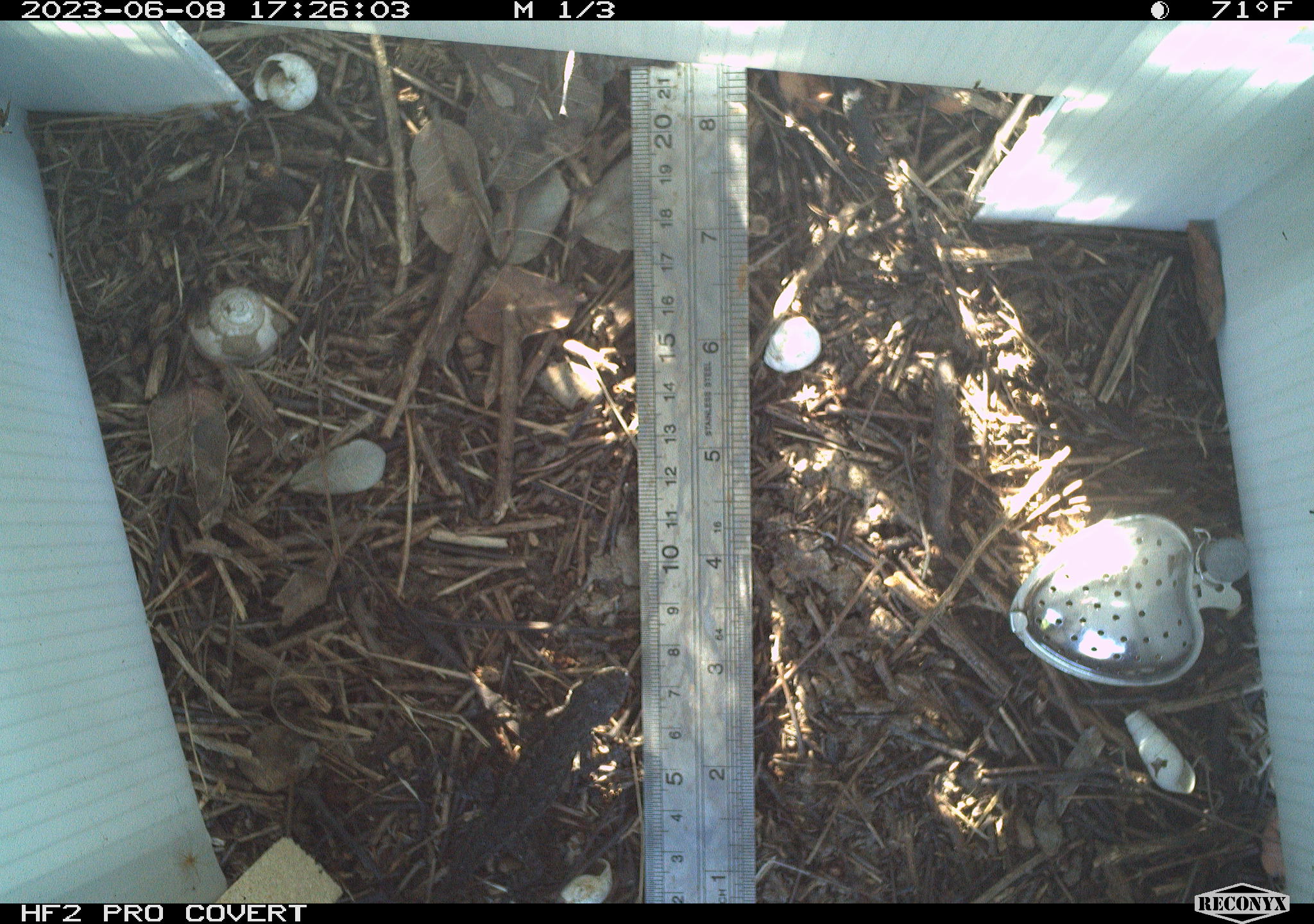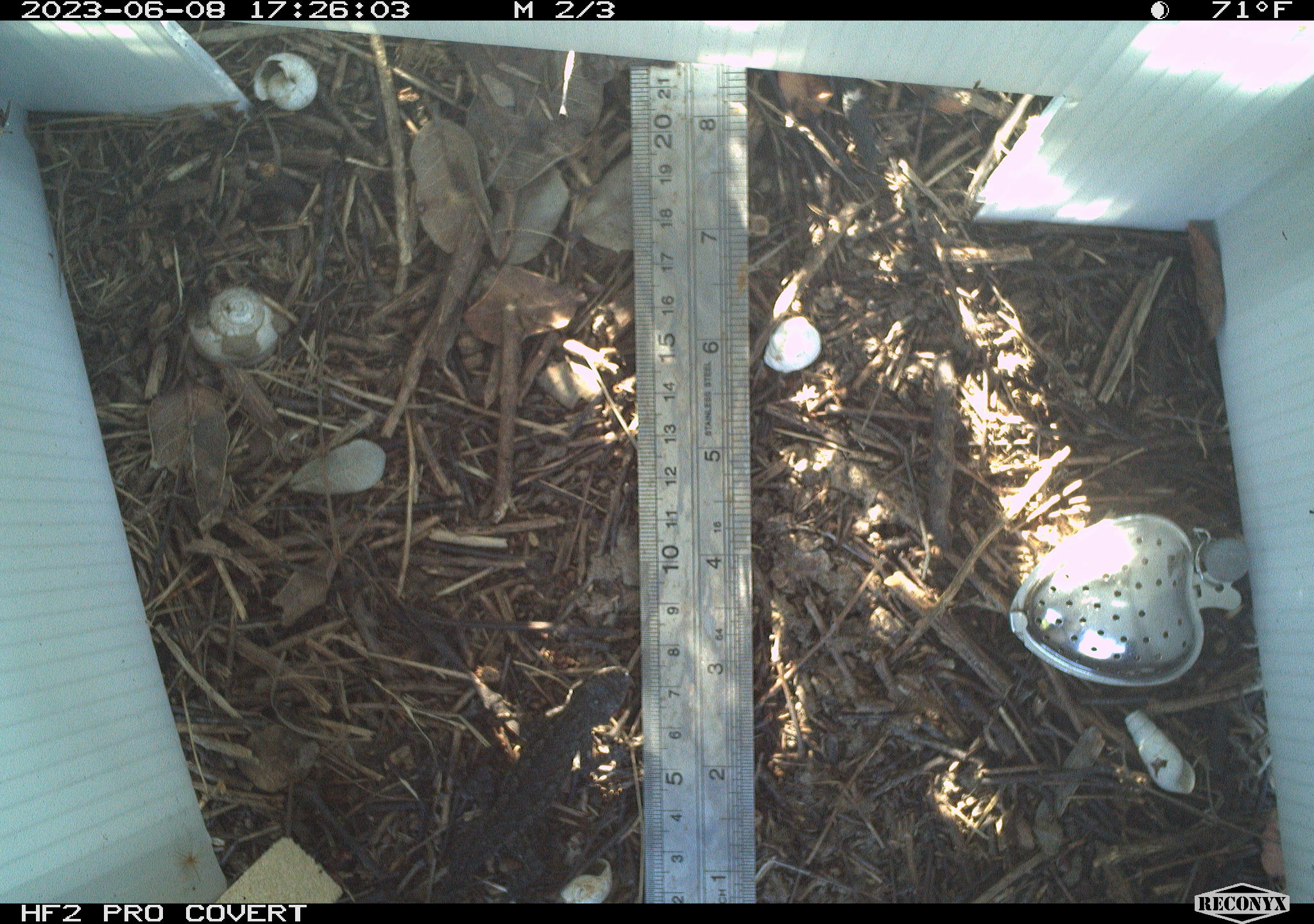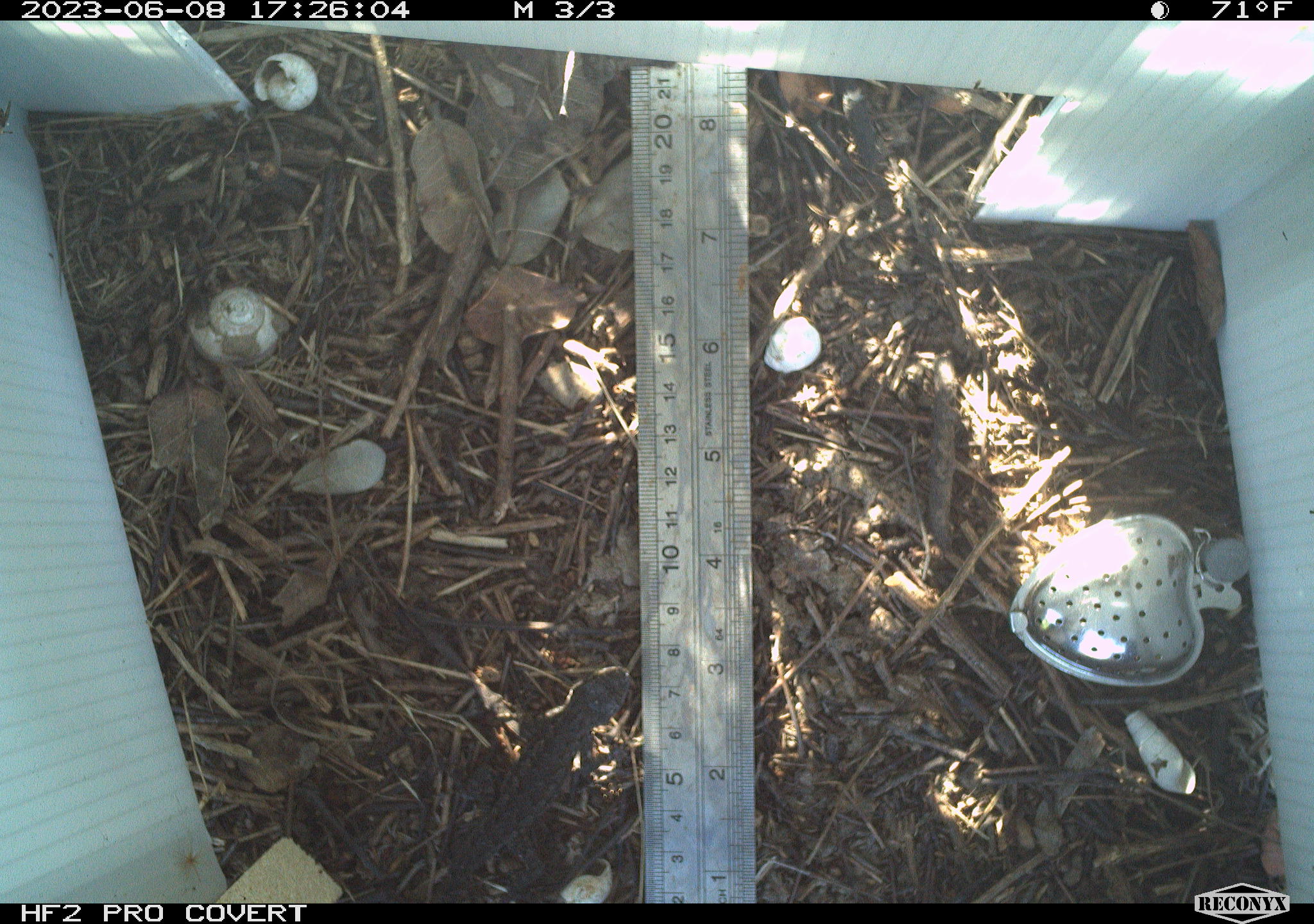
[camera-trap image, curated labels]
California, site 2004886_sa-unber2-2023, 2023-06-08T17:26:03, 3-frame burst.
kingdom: Animalia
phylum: Chordata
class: Reptilia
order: Squamata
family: Phrynosomatidae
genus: Sceloporus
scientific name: Sceloporus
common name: spiny lizards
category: sceloporus species